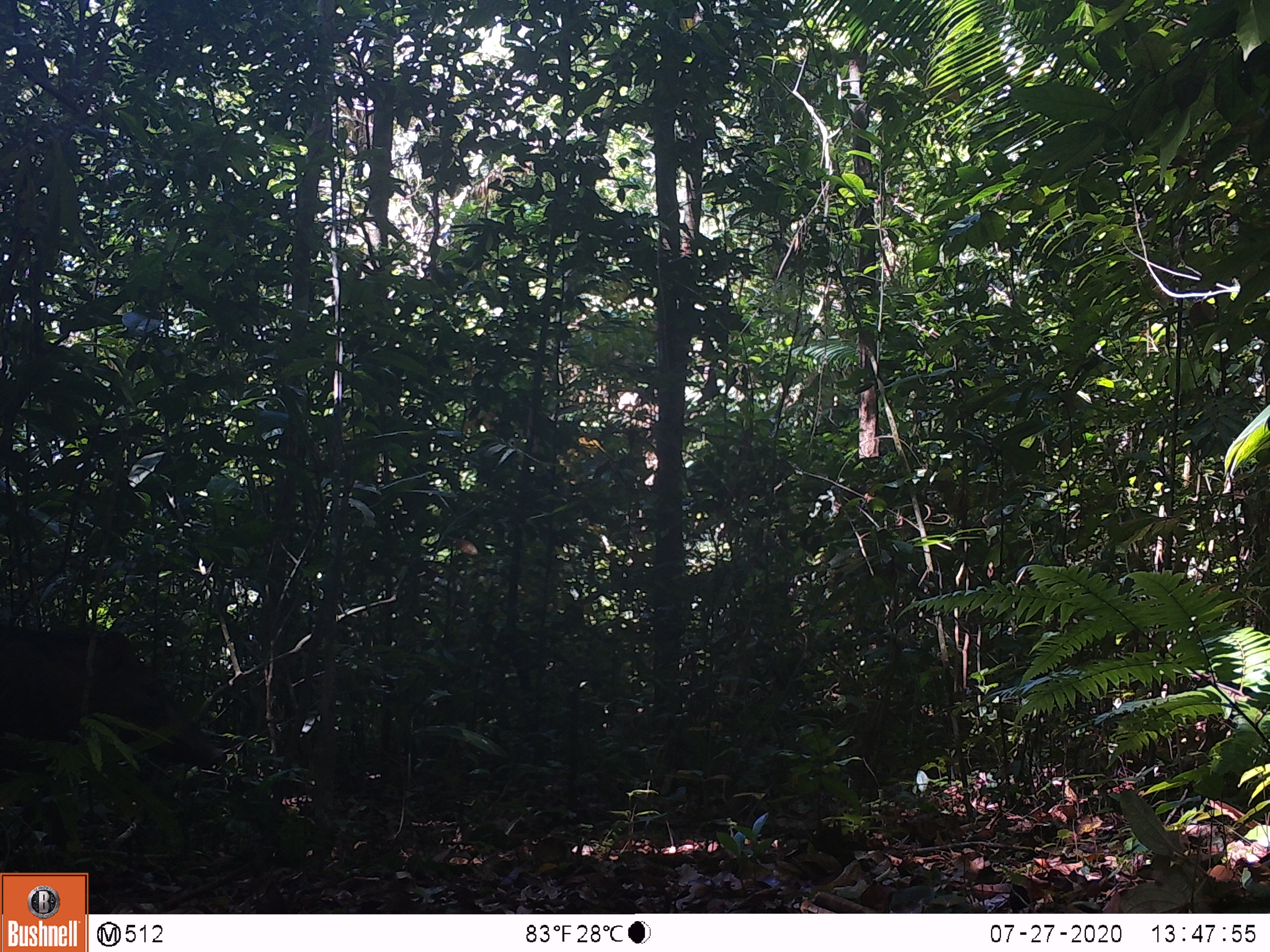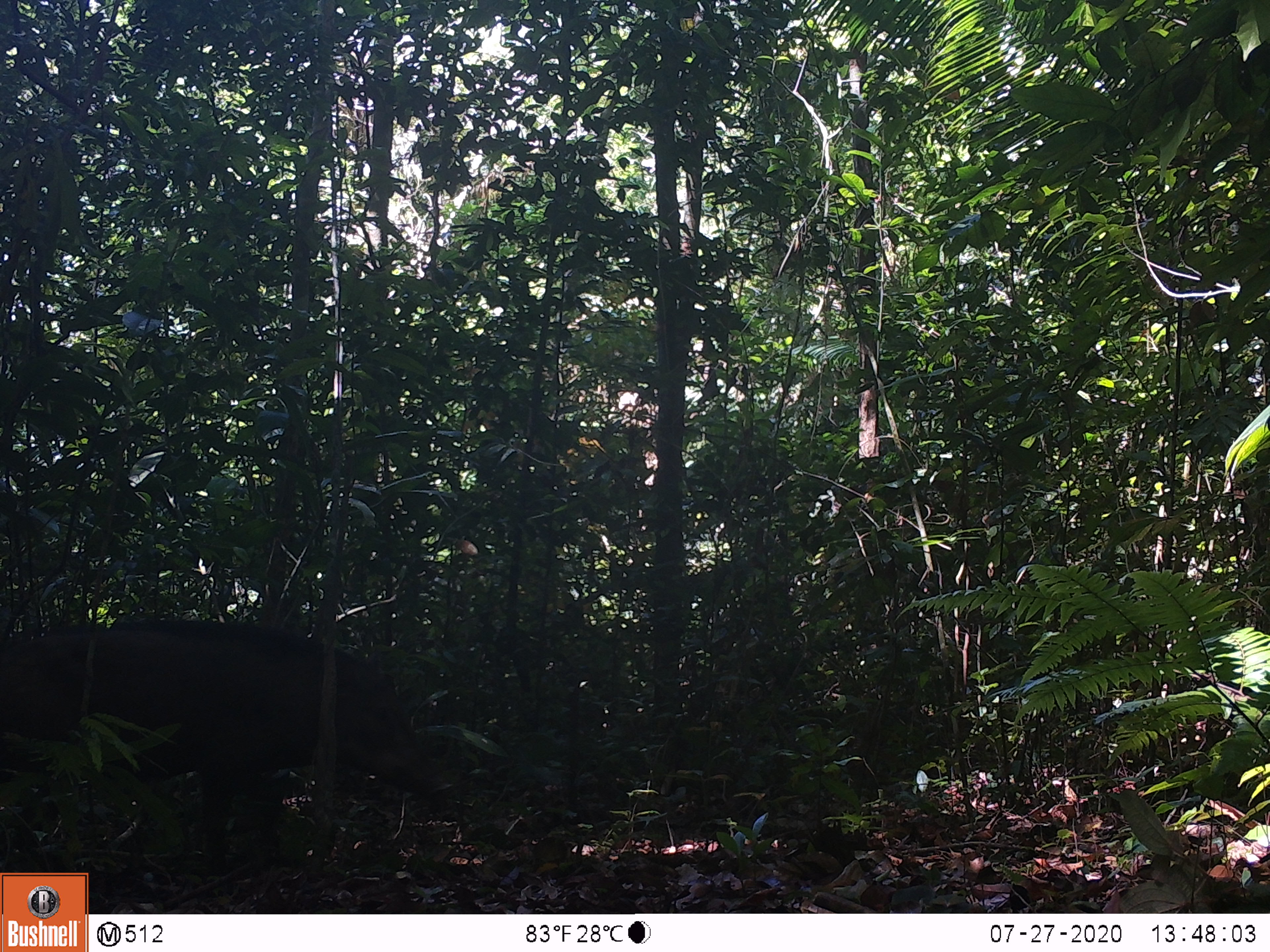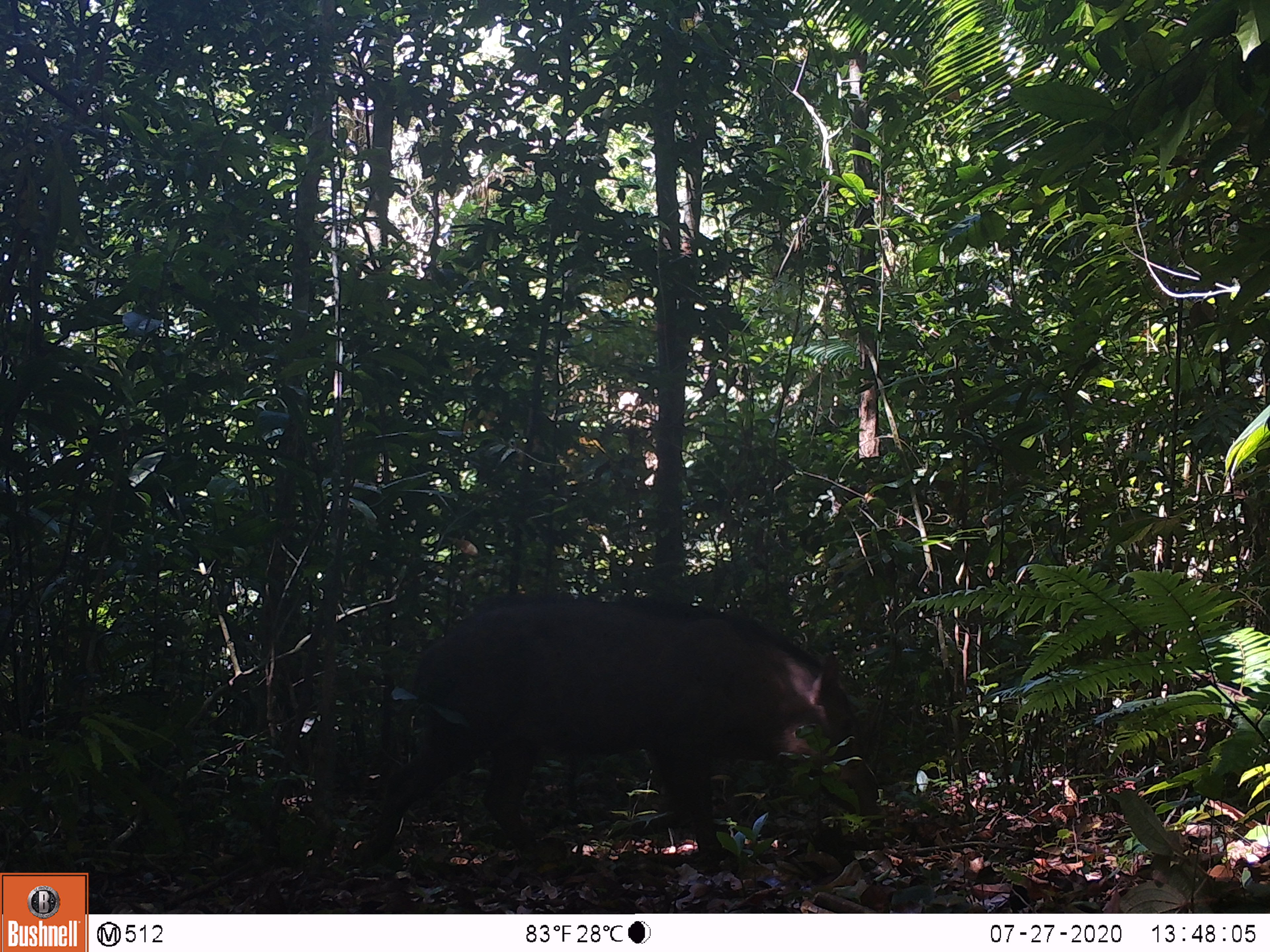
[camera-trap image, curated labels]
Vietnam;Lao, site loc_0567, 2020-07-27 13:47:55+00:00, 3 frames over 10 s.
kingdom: Animalia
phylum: Chordata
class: Mammalia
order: Artiodactyla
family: Suidae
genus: Sus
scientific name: Sus scrofa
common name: eurasian wild pig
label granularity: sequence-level